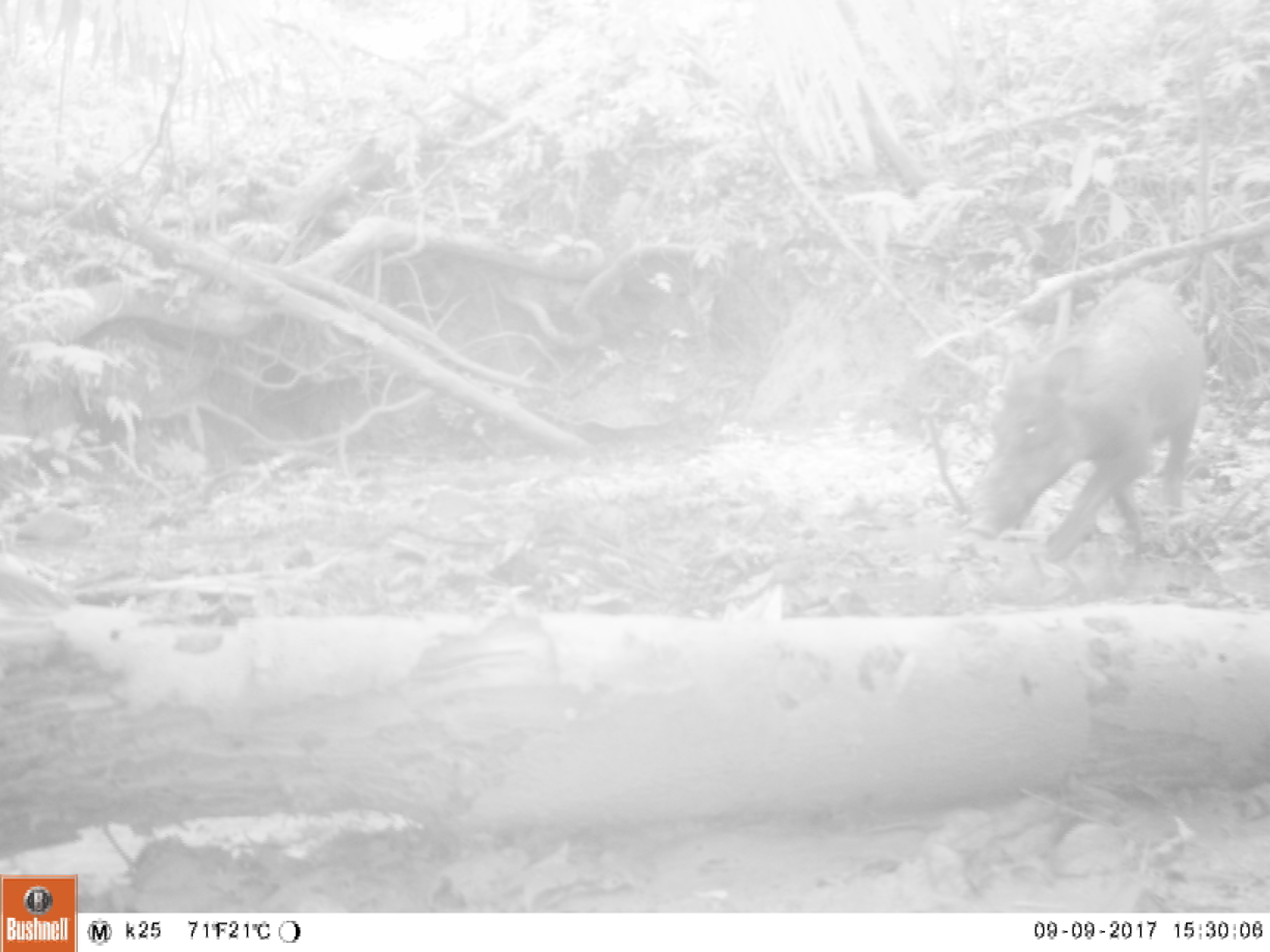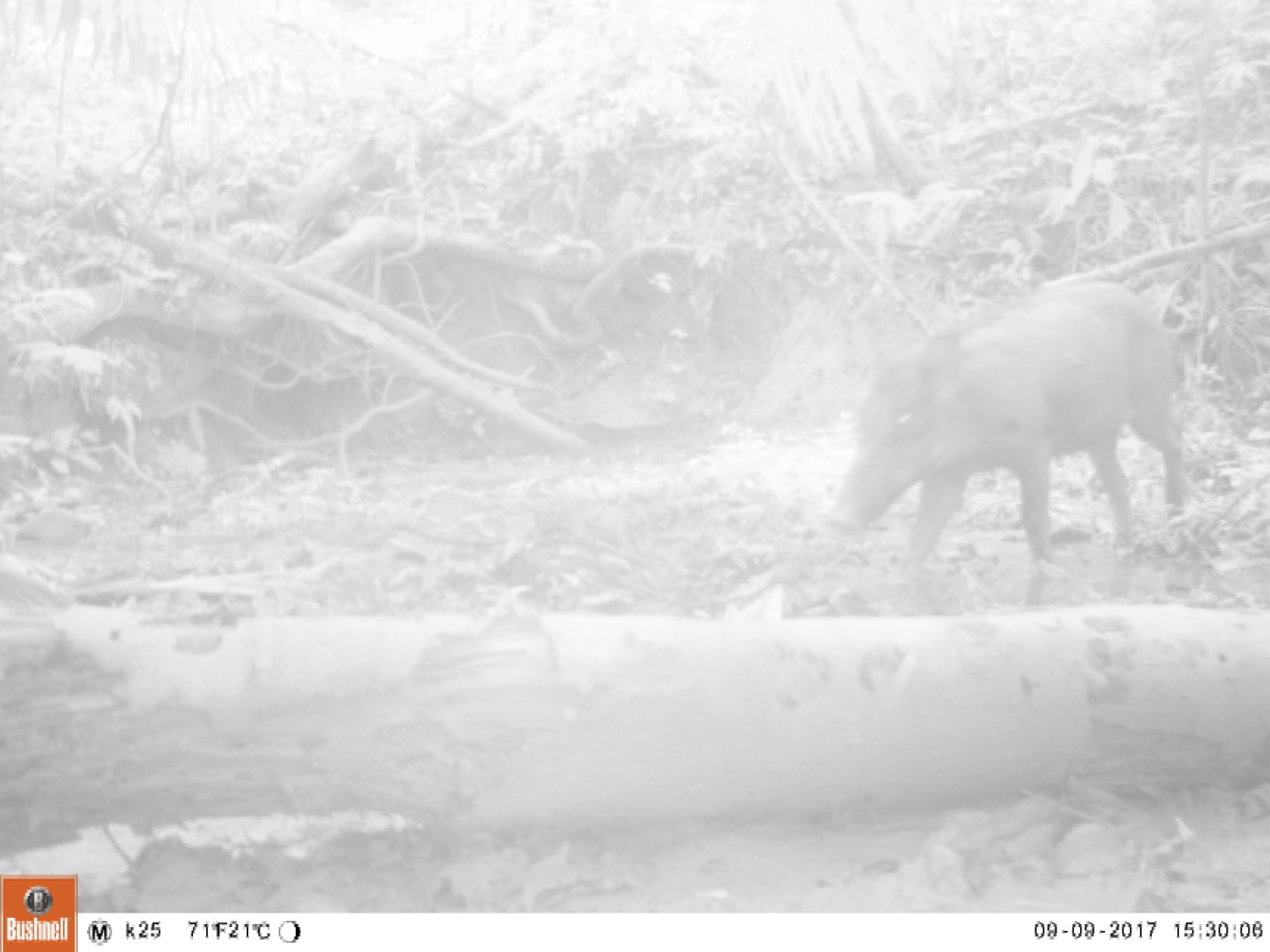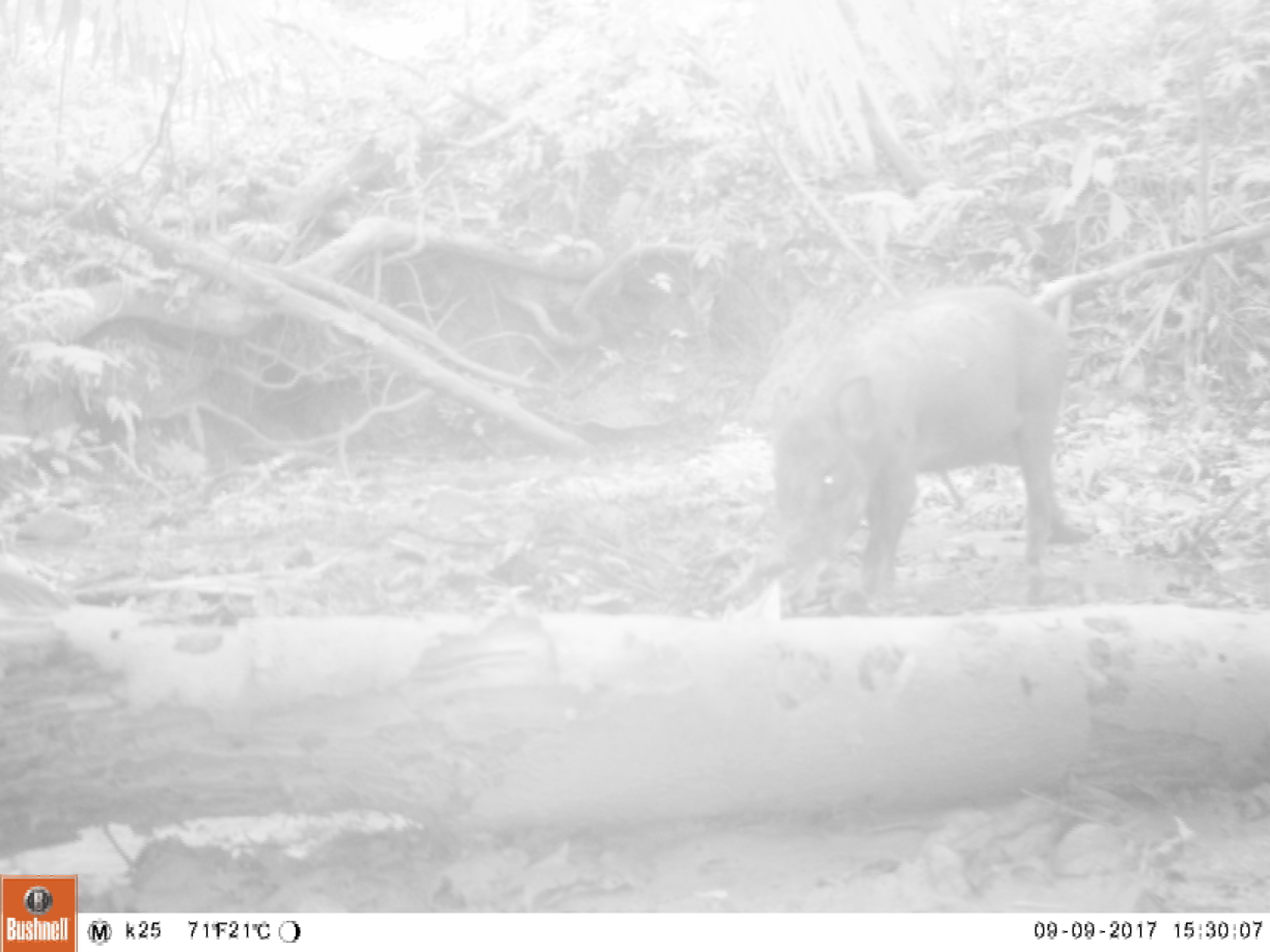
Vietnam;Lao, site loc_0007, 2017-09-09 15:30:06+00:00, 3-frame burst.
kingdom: Animalia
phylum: Chordata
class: Mammalia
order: Artiodactyla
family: Suidae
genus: Sus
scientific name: Sus scrofa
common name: eurasian wild pig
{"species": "eurasian wild pig (Sus scrofa)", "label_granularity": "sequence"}